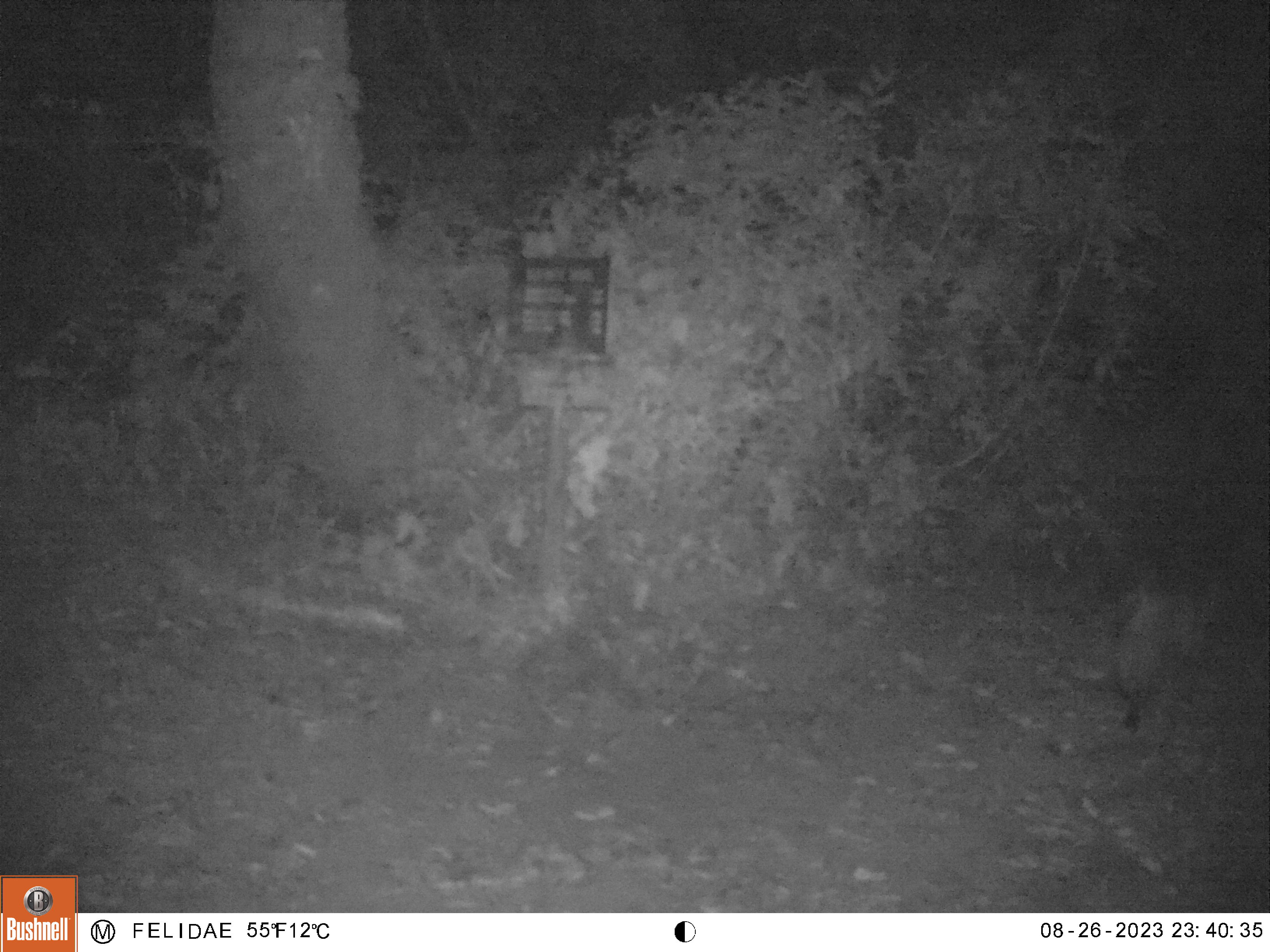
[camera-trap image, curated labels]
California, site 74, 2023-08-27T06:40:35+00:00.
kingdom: Animalia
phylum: Chordata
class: Mammalia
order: Carnivora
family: Felidae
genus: Lynx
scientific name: Lynx rufus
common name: bobcat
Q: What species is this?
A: Bobcat (Lynx rufus).